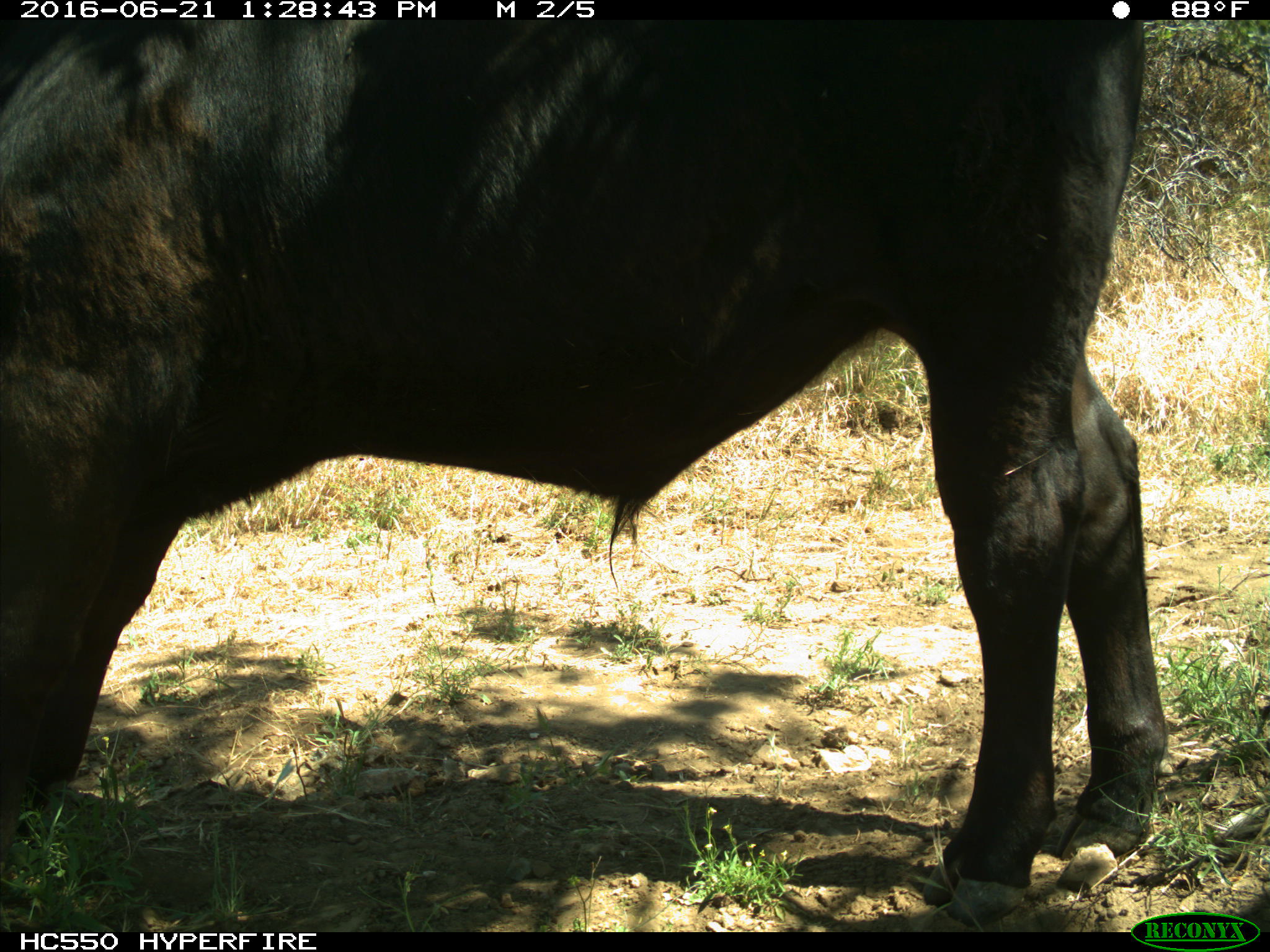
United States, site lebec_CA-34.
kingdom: Animalia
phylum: Chordata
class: Mammalia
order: Artiodactyla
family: Bovidae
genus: Bos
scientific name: Bos taurus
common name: domestic cow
Bos taurus (domestic cow).